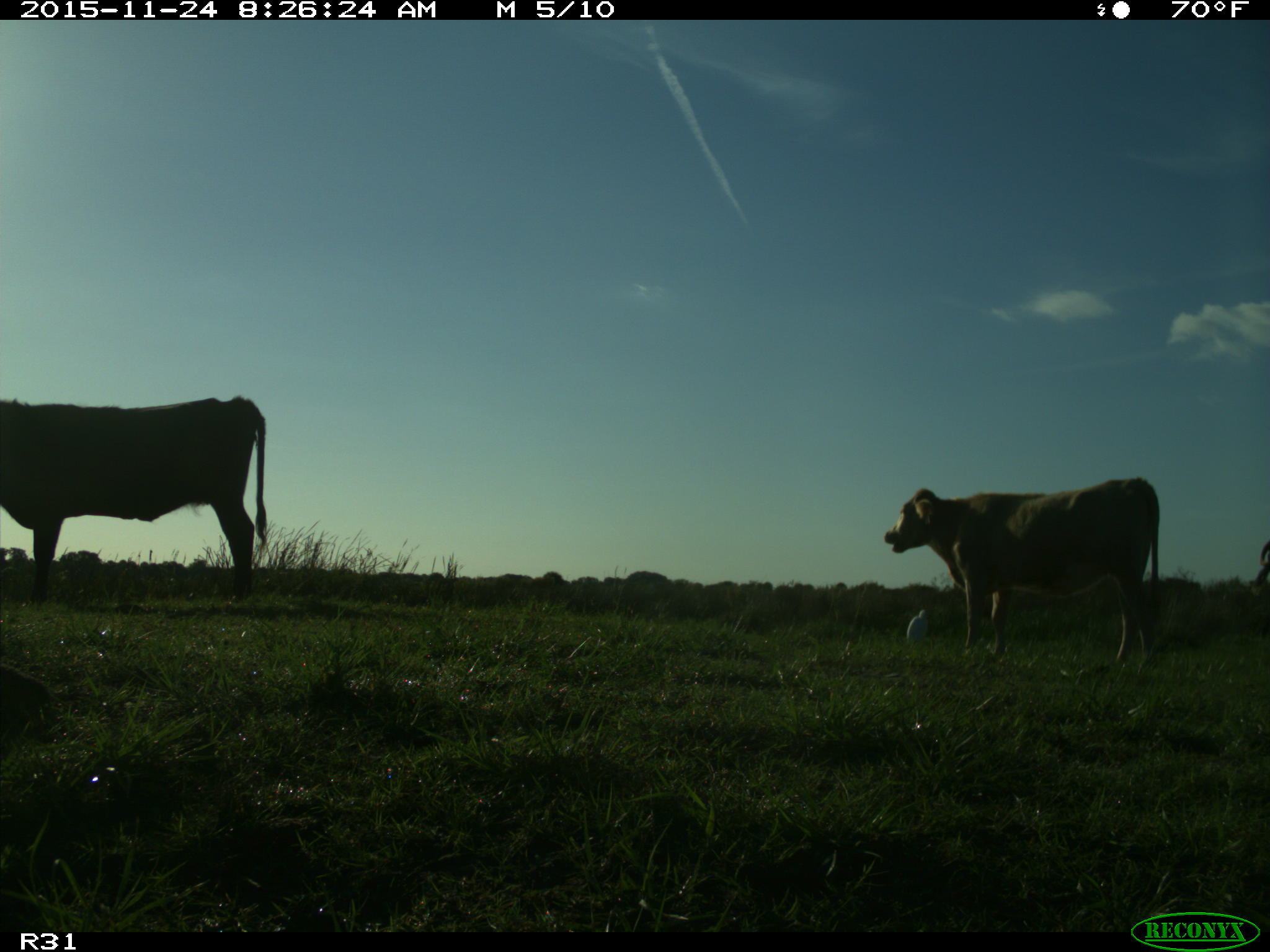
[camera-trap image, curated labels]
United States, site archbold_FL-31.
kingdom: Animalia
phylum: Chordata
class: Mammalia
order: Artiodactyla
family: Bovidae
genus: Bos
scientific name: Bos taurus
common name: domestic cow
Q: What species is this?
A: Bos taurus (domestic cow).